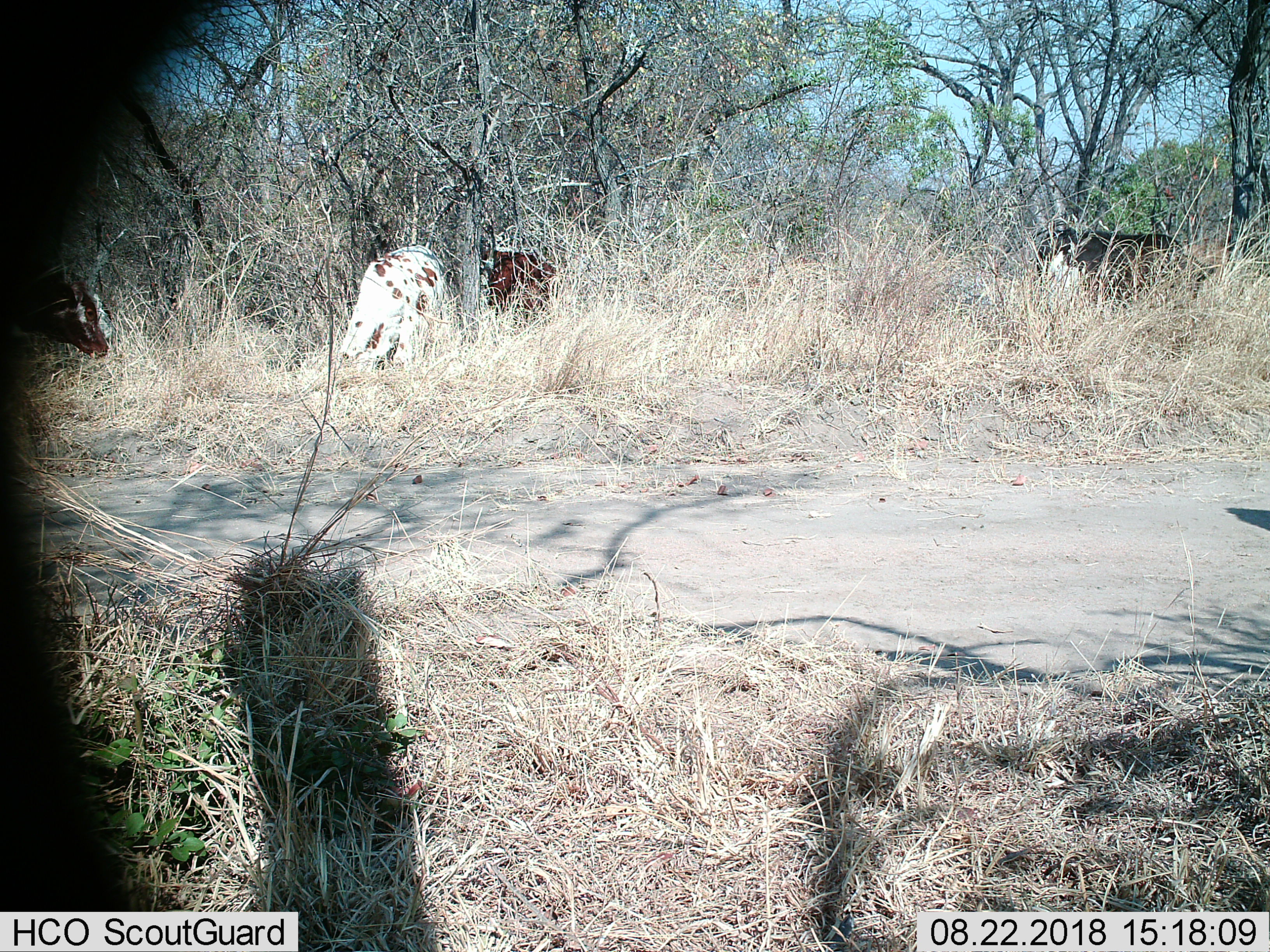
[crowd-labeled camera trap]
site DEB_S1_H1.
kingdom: Animalia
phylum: Chordata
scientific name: Vertebrata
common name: domestic animal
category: domesticanimal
Domesticanimal (domestic animal) (Vertebrata), count 3. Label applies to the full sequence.